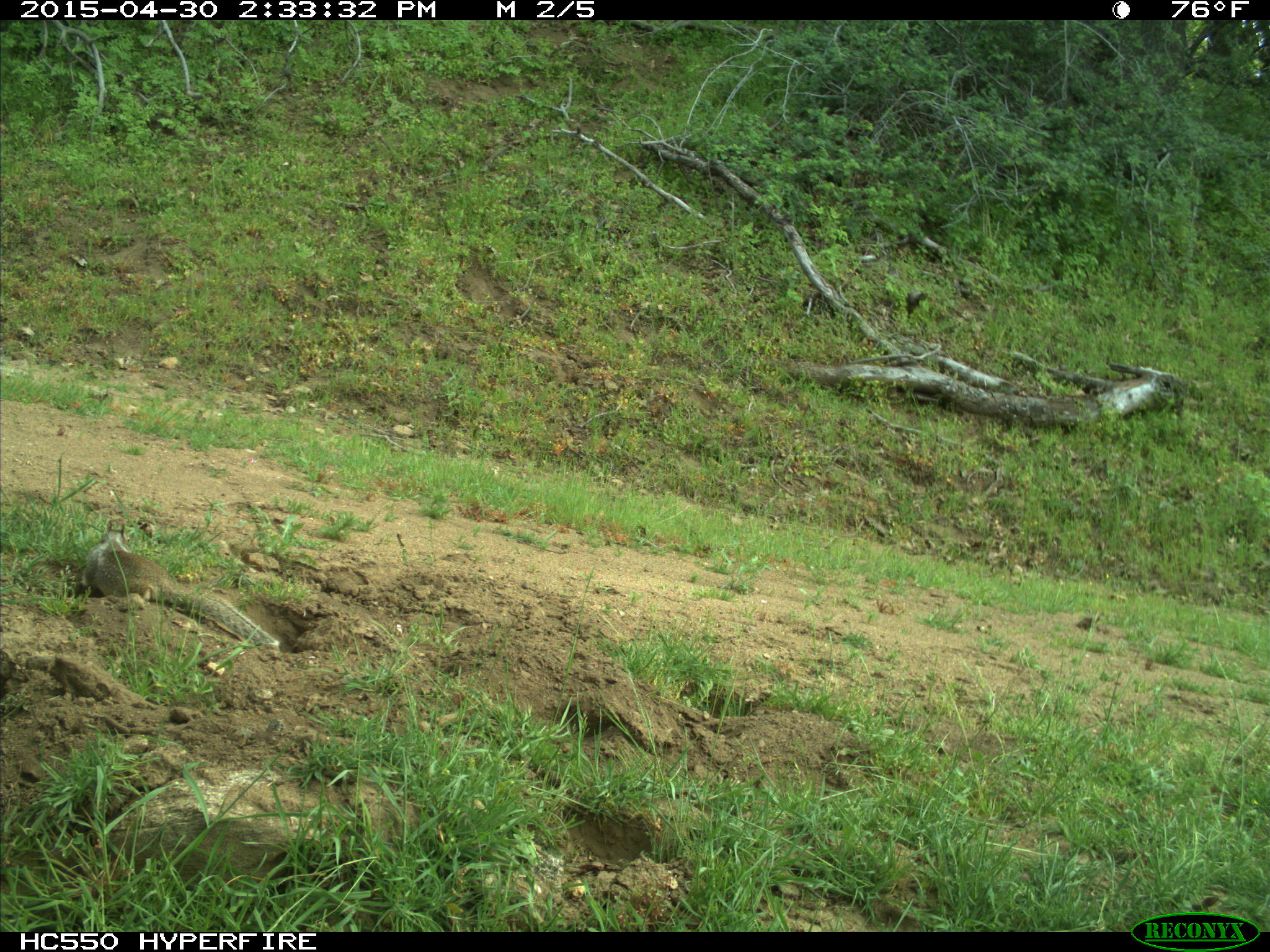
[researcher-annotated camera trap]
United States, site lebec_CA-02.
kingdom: Animalia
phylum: Chordata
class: Mammalia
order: Rodentia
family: Sciuridae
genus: Otospermophilus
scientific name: Otospermophilus beecheyi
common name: california ground squirrel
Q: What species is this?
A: Otospermophilus beecheyi (california ground squirrel).